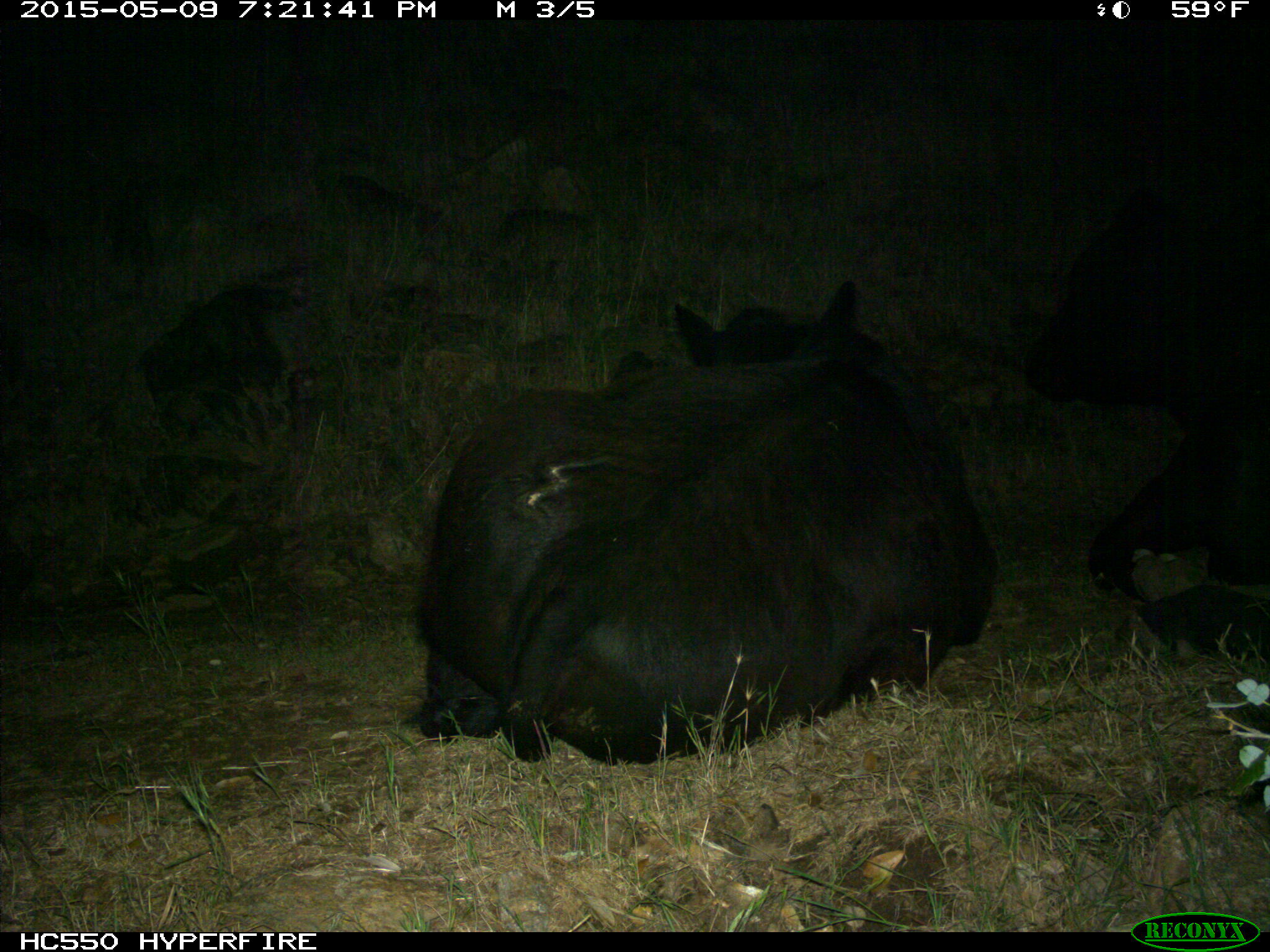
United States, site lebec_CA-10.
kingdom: Animalia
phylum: Chordata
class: Mammalia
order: Artiodactyla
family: Bovidae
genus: Bos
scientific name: Bos taurus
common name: domestic cow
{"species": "Bos taurus (domestic cow)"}